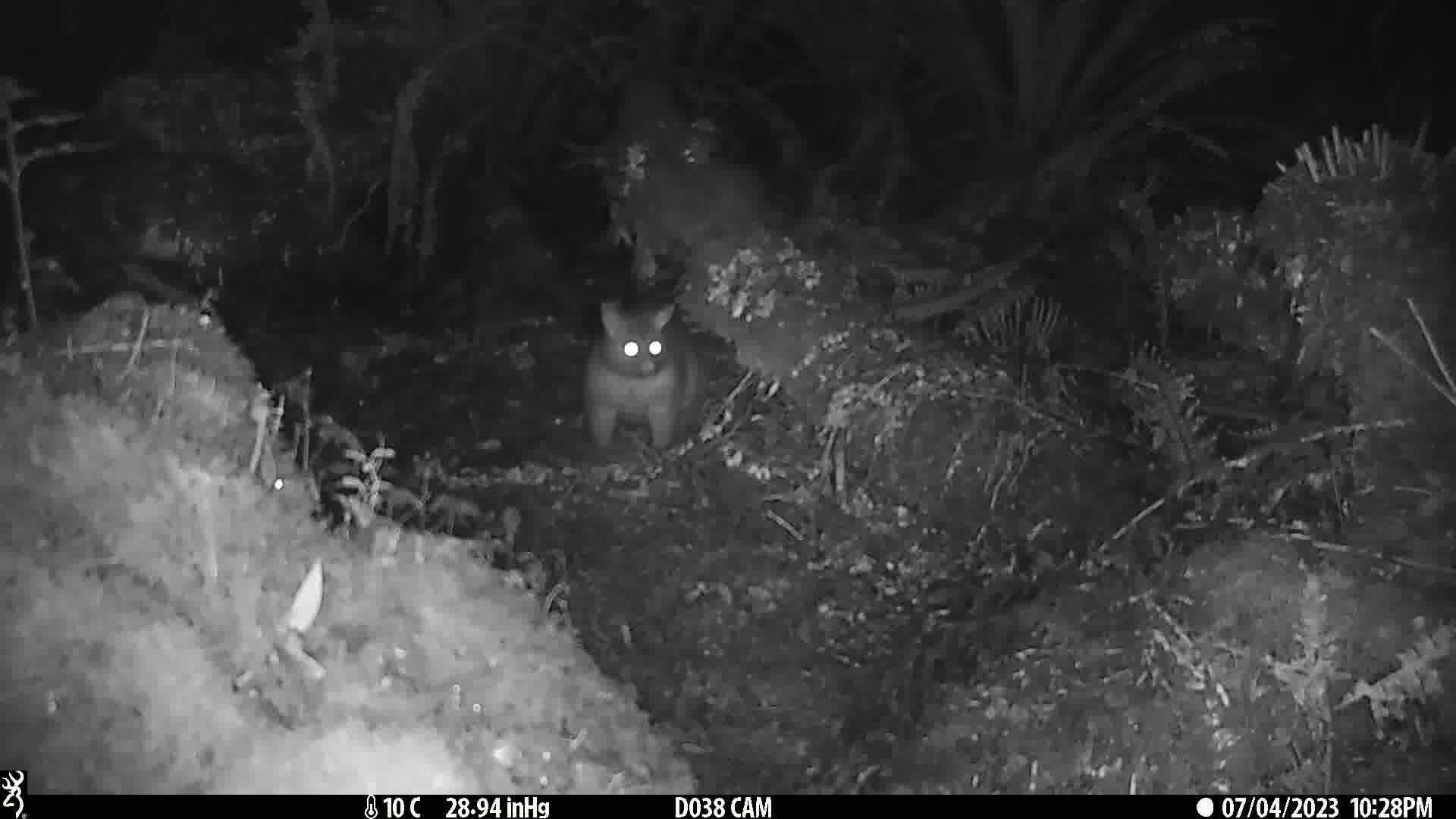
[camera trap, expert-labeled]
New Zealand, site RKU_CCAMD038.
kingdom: Animalia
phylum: Chordata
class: Mammalia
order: Diprotodontia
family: Phalangeridae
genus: Trichosurus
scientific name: Trichosurus vulpecula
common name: common brushtail possum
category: possum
Possum (common brushtail possum) (Trichosurus vulpecula).